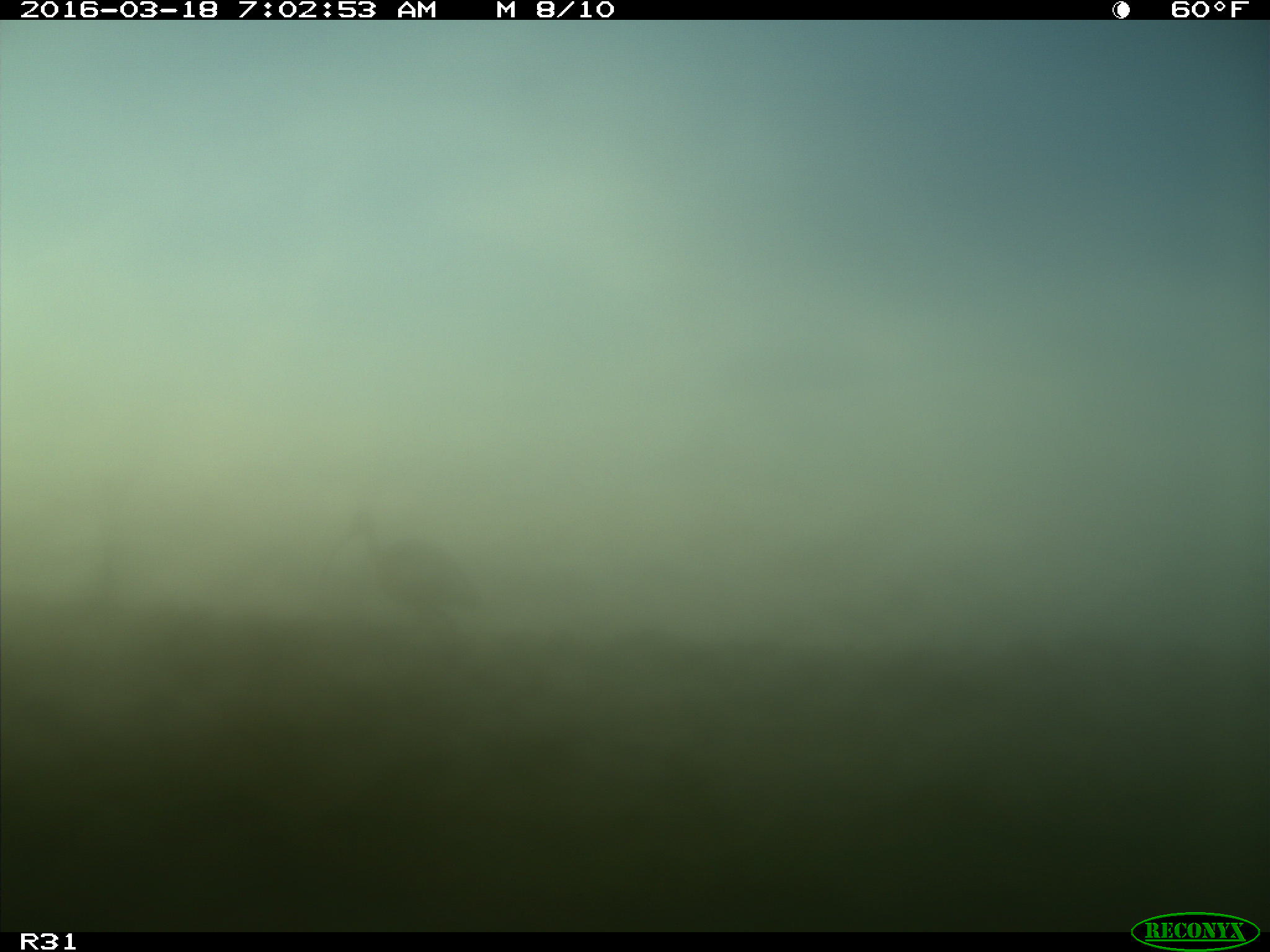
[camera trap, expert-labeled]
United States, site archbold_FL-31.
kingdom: Animalia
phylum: Chordata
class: Aves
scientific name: Aves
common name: birds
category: unidentified bird